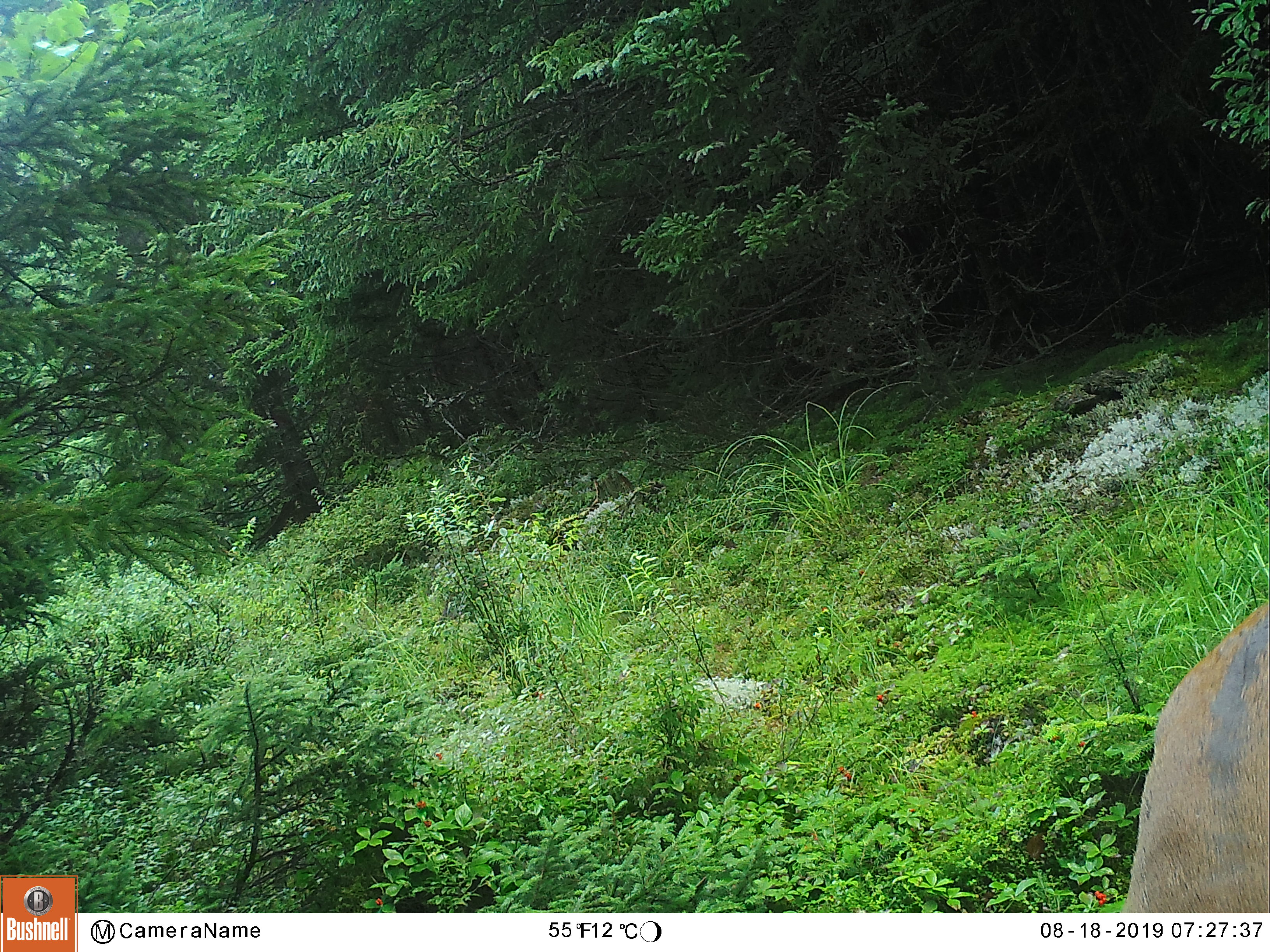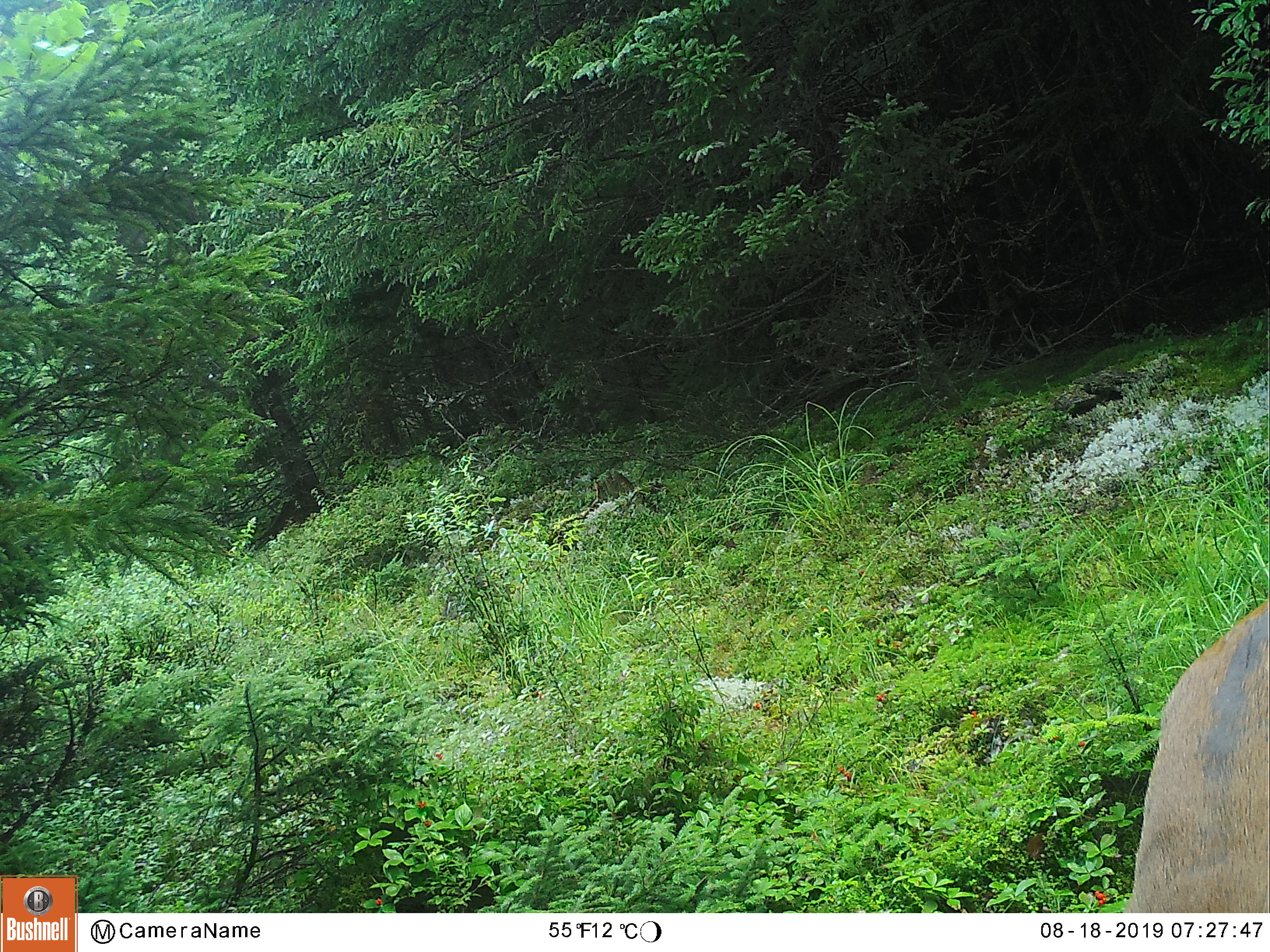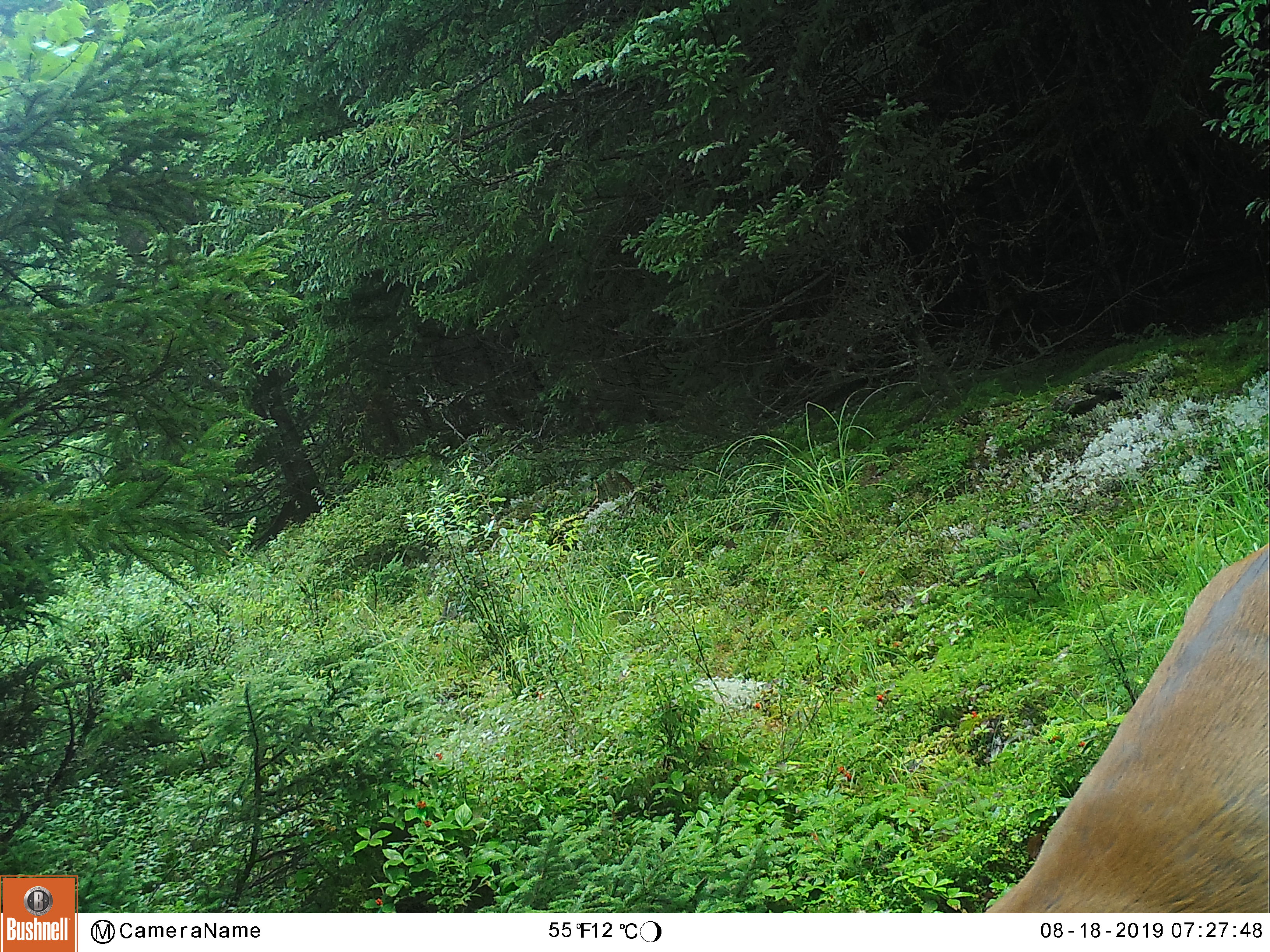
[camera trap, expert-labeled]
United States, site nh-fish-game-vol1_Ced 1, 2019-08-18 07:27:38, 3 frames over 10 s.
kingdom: Animalia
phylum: Chordata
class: Mammalia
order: Artiodactyla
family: Cervidae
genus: Odocoileus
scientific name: Odocoileus virginianus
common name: white-tailed deer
White-tailed deer (Odocoileus virginianus).